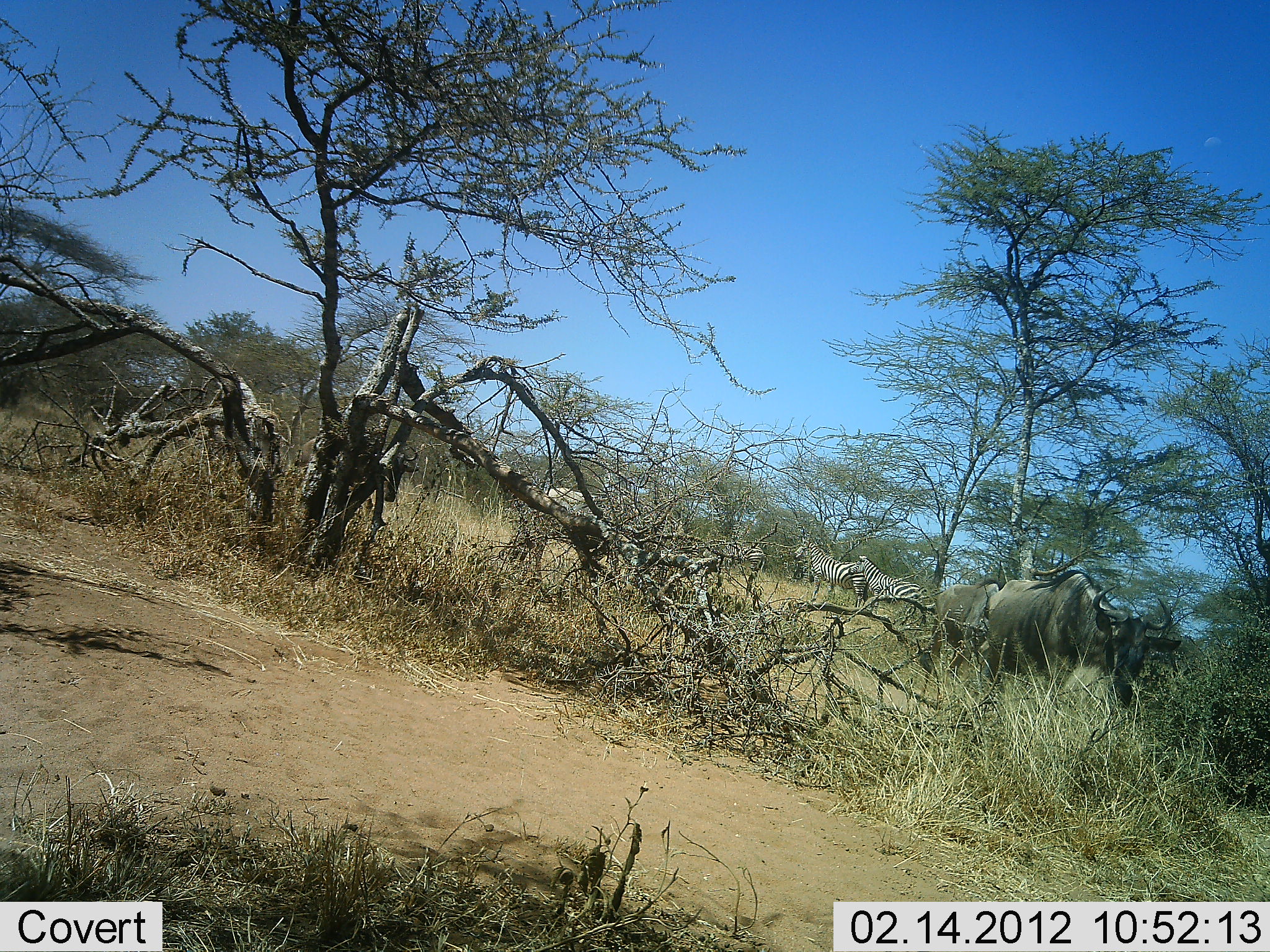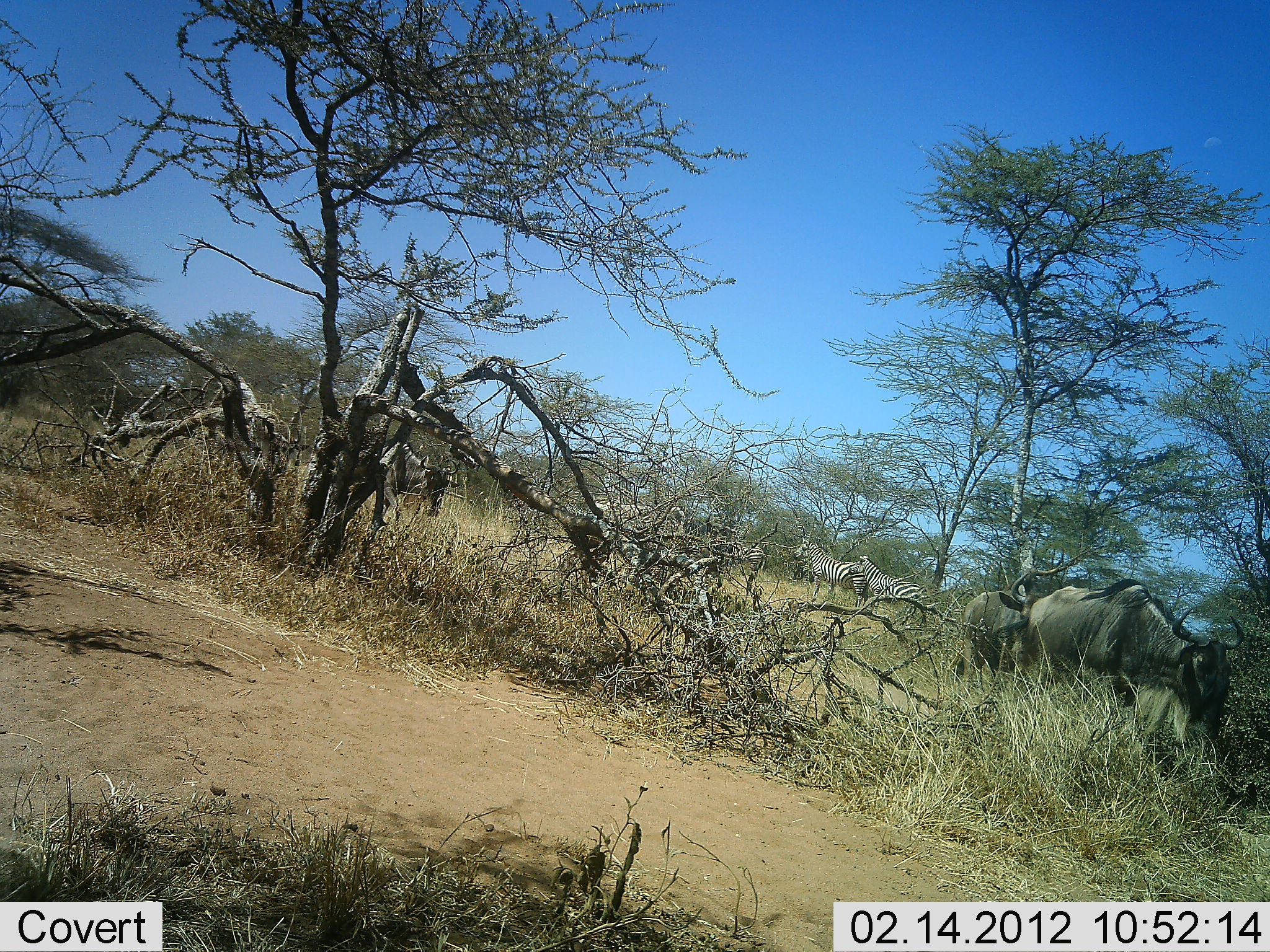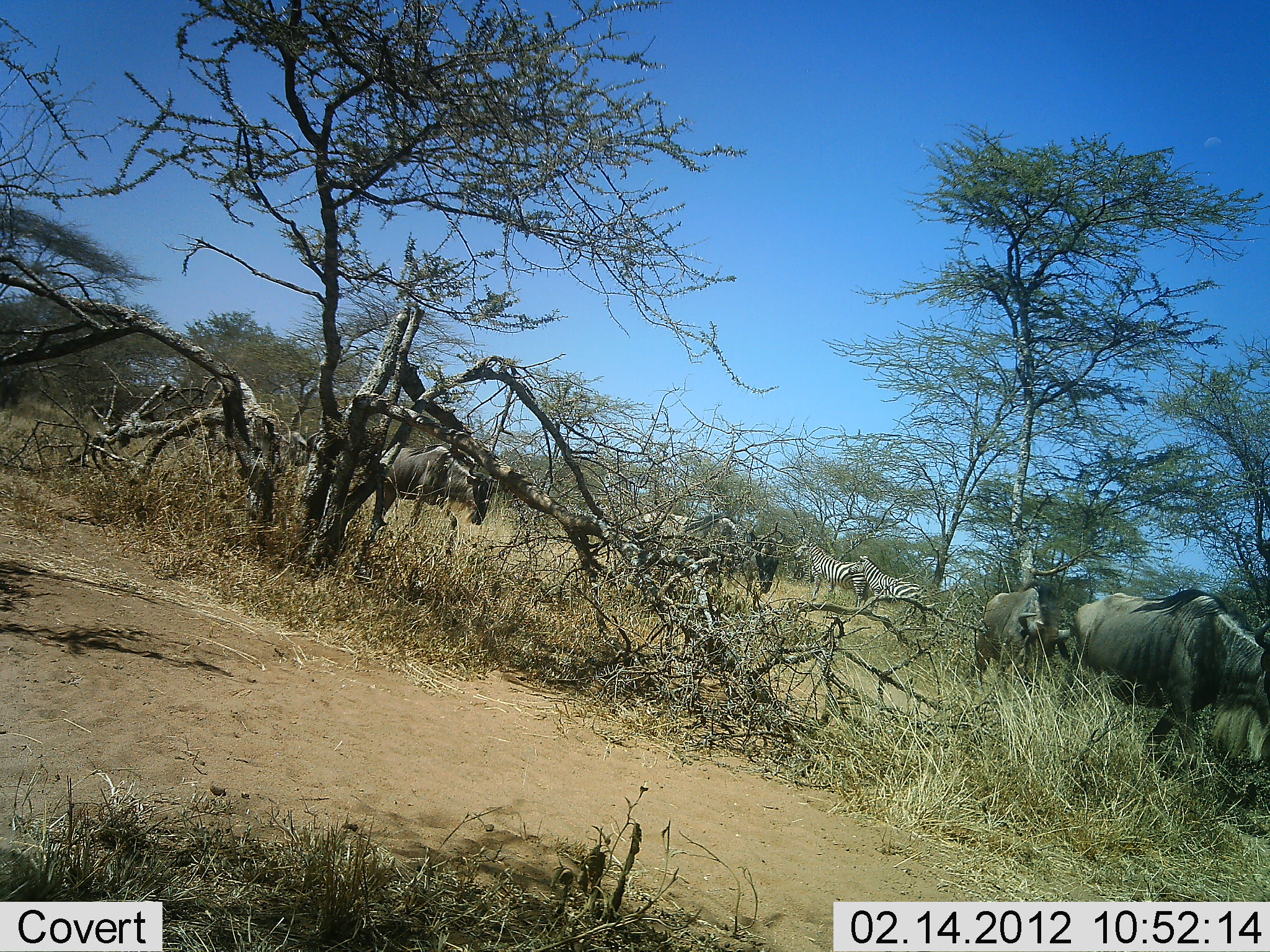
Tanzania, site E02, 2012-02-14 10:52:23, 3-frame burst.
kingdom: Animalia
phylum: Chordata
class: Mammalia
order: Artiodactyla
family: Bovidae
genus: Connochaetes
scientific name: Connochaetes taurinus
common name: blue wildebeest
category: wildebeest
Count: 4.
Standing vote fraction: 6%.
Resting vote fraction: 0%.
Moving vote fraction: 94%.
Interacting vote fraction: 0%.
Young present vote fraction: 0%.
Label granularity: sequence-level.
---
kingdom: Animalia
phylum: Chordata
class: Mammalia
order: Perissodactyla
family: Equidae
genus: Equus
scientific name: Equus quagga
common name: plains zebra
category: zebra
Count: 2.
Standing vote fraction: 86%.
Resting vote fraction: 0%.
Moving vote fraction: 14%.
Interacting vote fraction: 0%.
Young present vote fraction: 0%.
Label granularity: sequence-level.